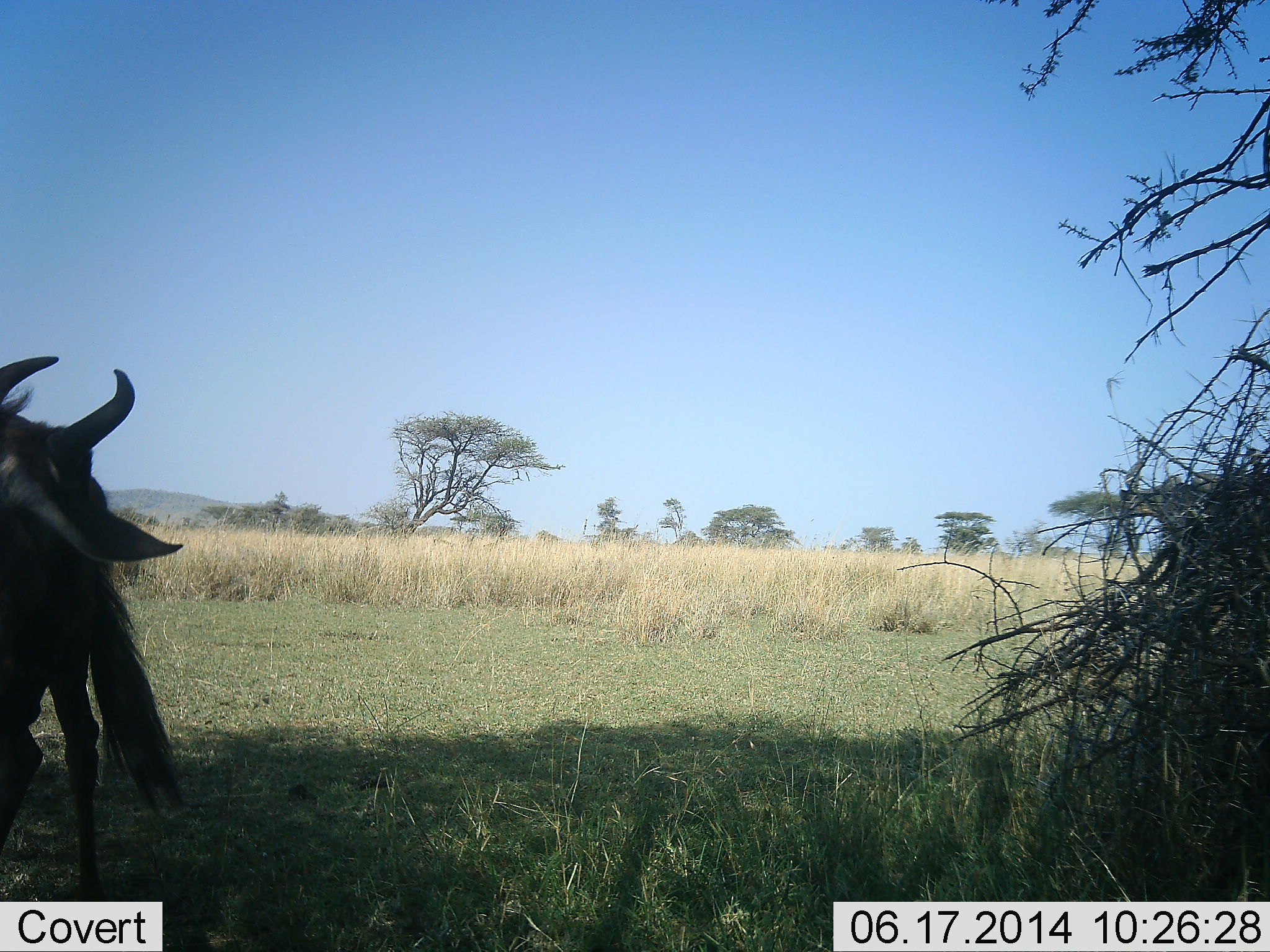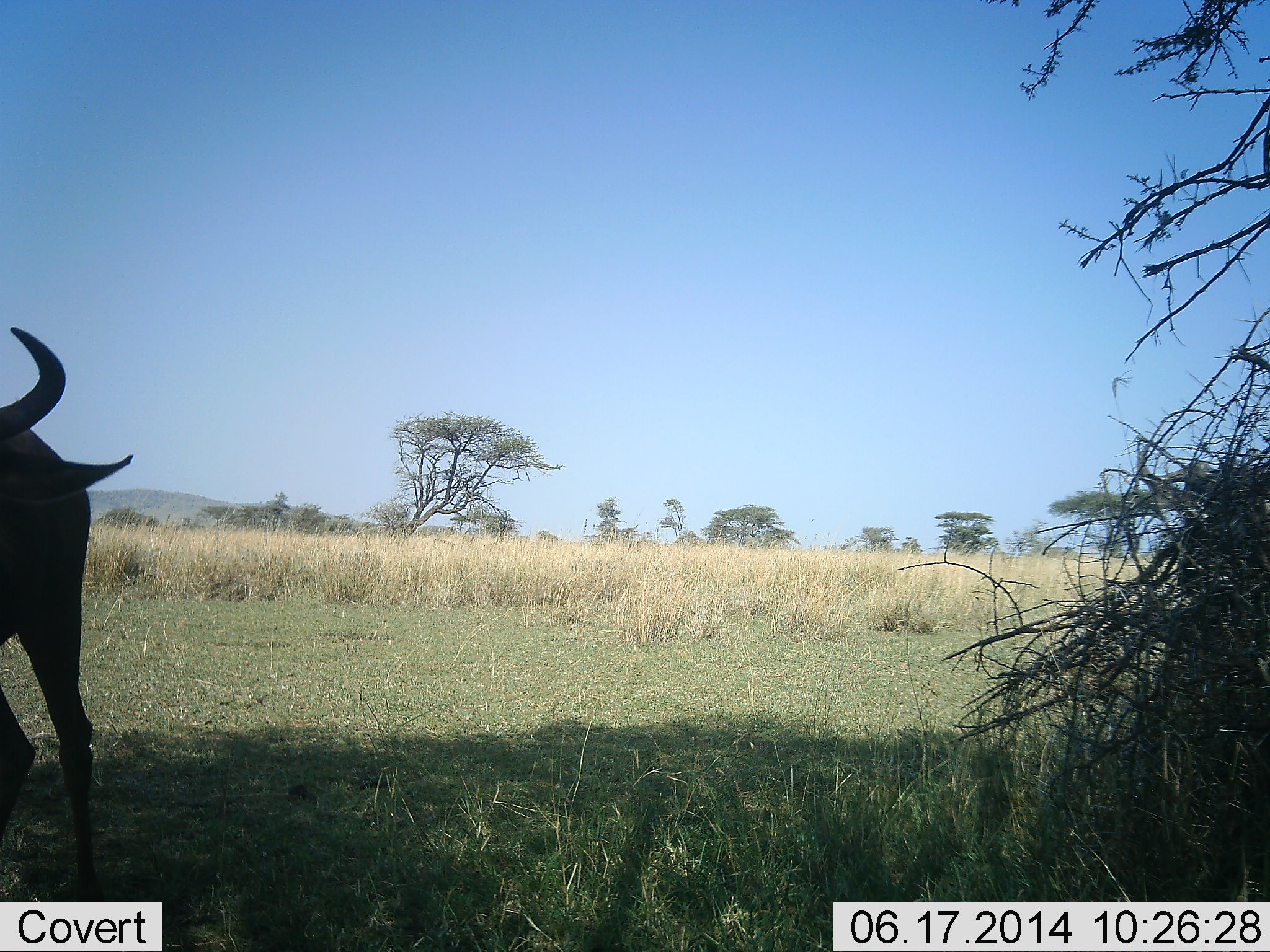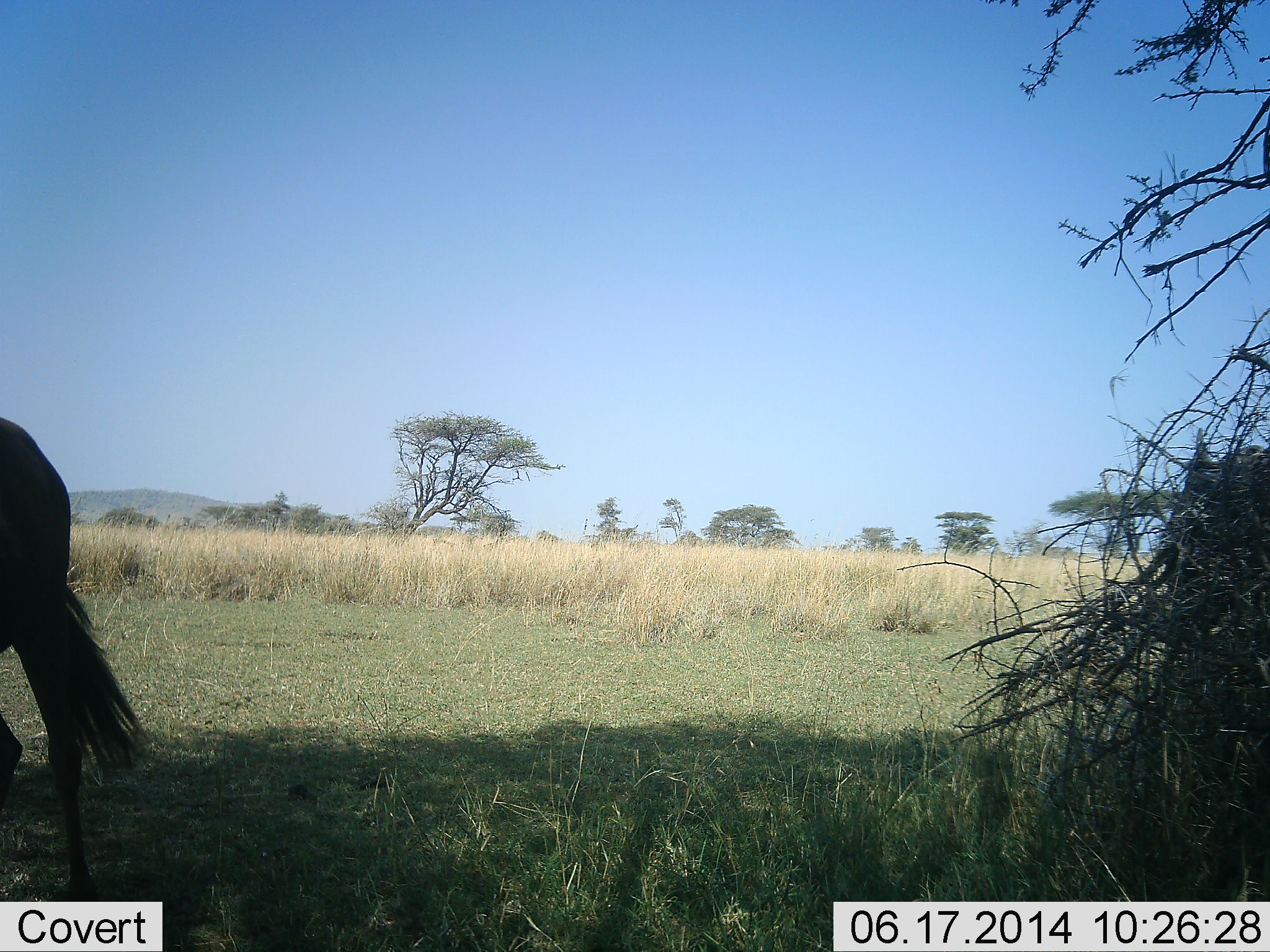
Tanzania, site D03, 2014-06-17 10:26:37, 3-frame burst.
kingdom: Animalia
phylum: Chordata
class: Mammalia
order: Artiodactyla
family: Bovidae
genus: Connochaetes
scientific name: Connochaetes taurinus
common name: blue wildebeest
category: wildebeest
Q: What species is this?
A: Wildebeest (blue wildebeest) (Connochaetes taurinus).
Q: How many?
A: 1.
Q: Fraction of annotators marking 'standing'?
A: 90%.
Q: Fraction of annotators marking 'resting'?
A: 0%.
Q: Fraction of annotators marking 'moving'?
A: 20%.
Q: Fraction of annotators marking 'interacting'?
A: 0%.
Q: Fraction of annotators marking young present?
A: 10%.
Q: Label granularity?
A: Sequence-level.